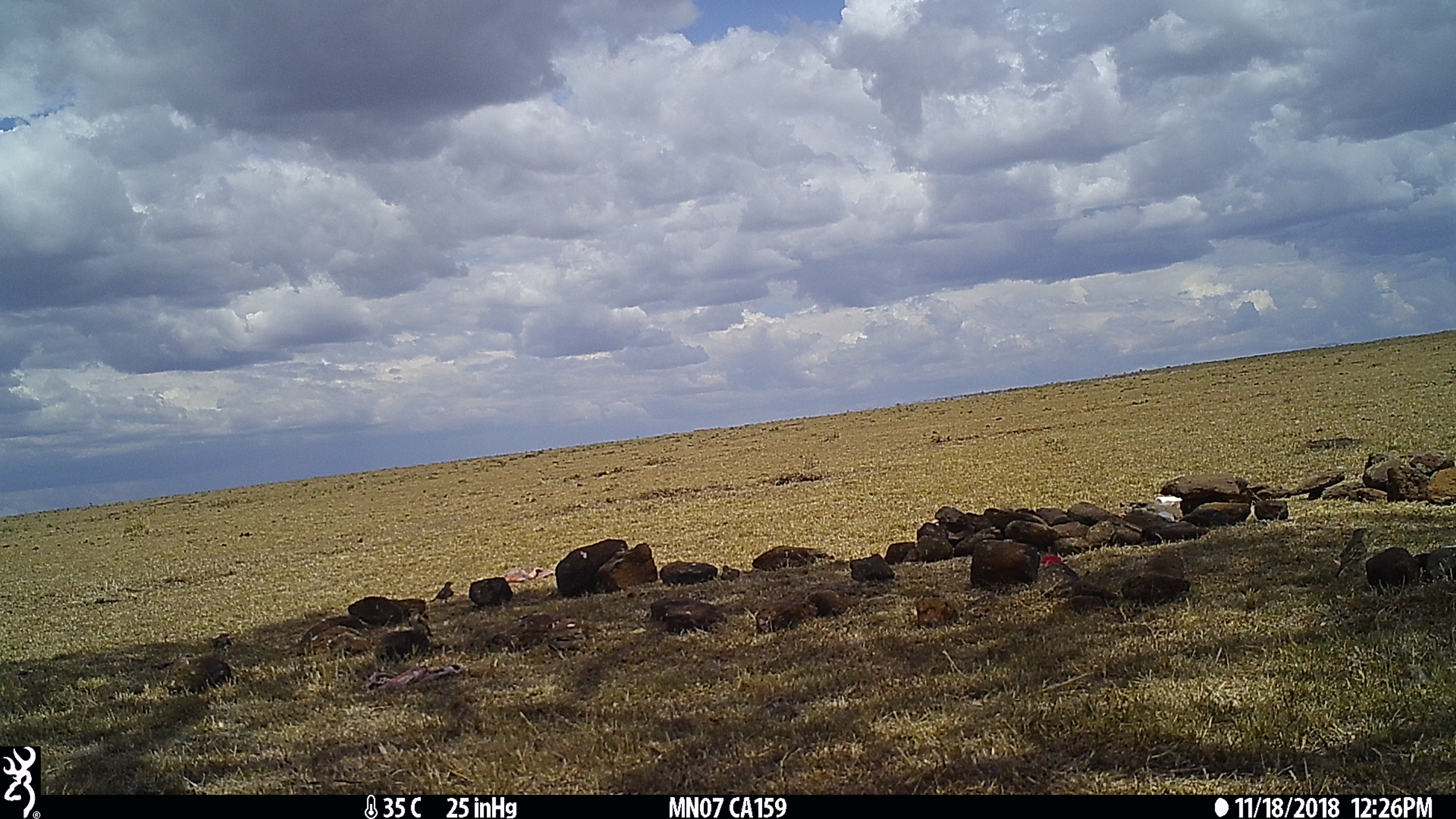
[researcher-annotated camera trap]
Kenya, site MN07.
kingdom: Animalia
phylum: Chordata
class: Aves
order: Passeriformes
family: Alaudidae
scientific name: Alaudidae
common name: lark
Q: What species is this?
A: Lark (Alaudidae).